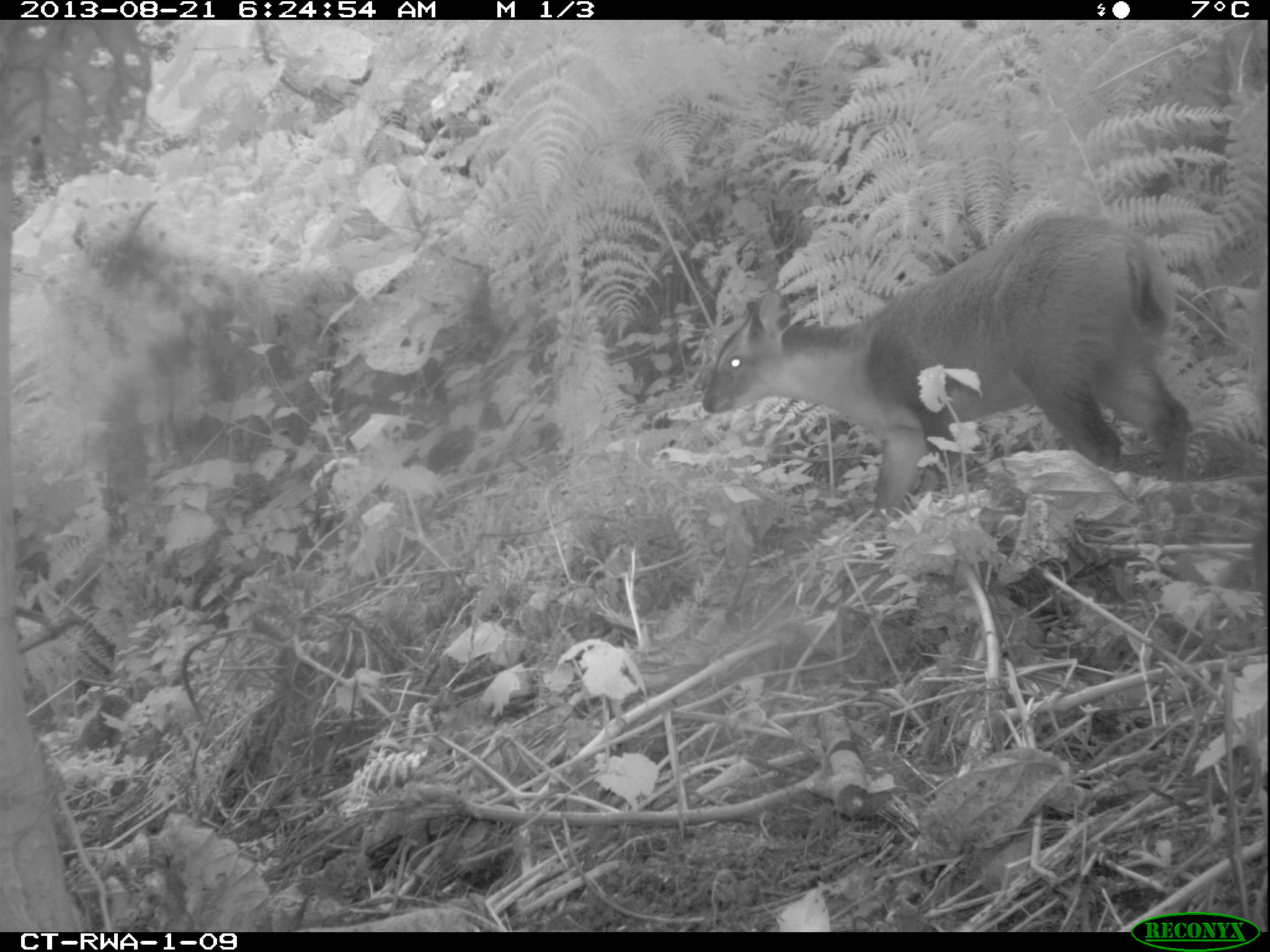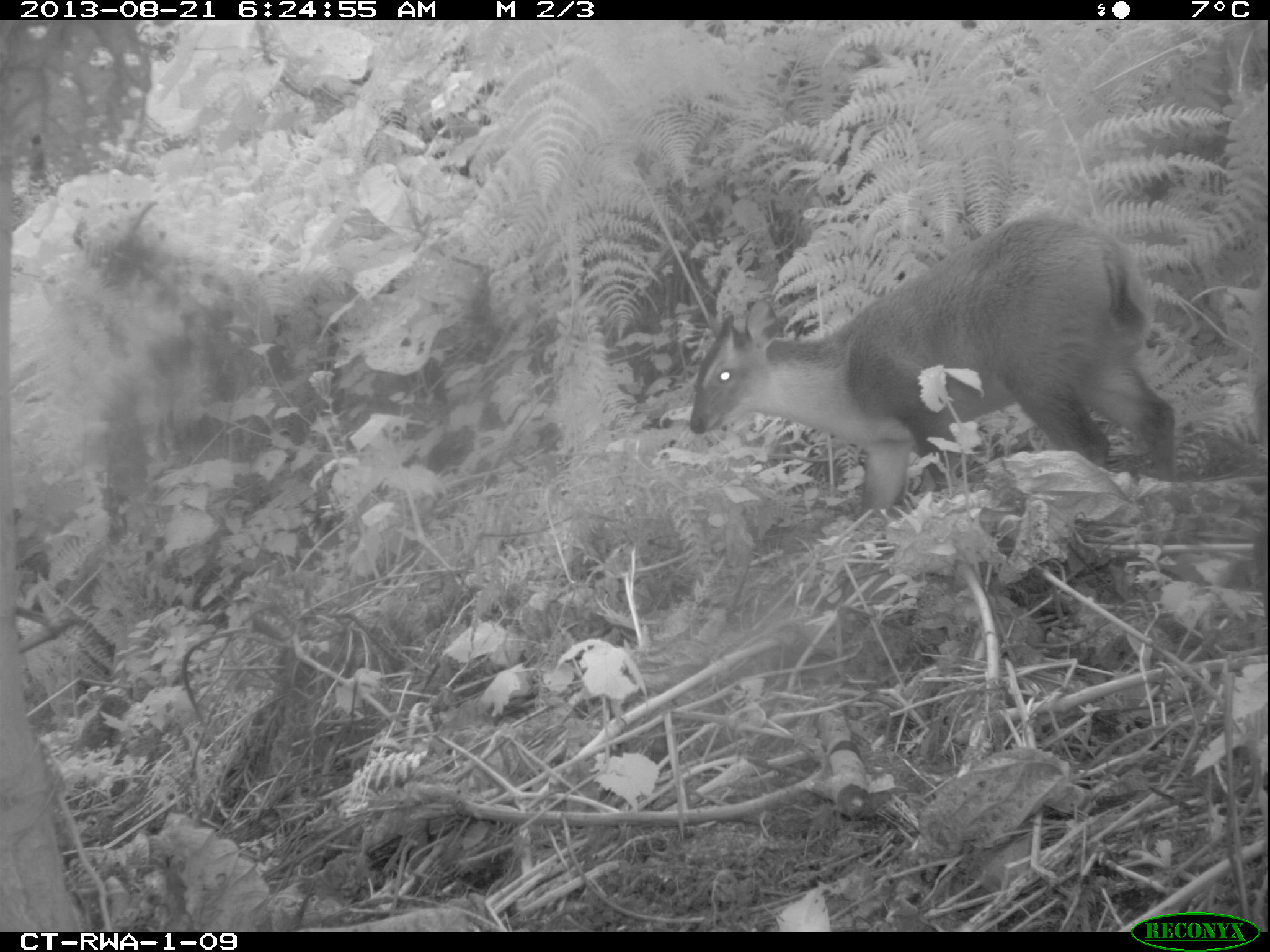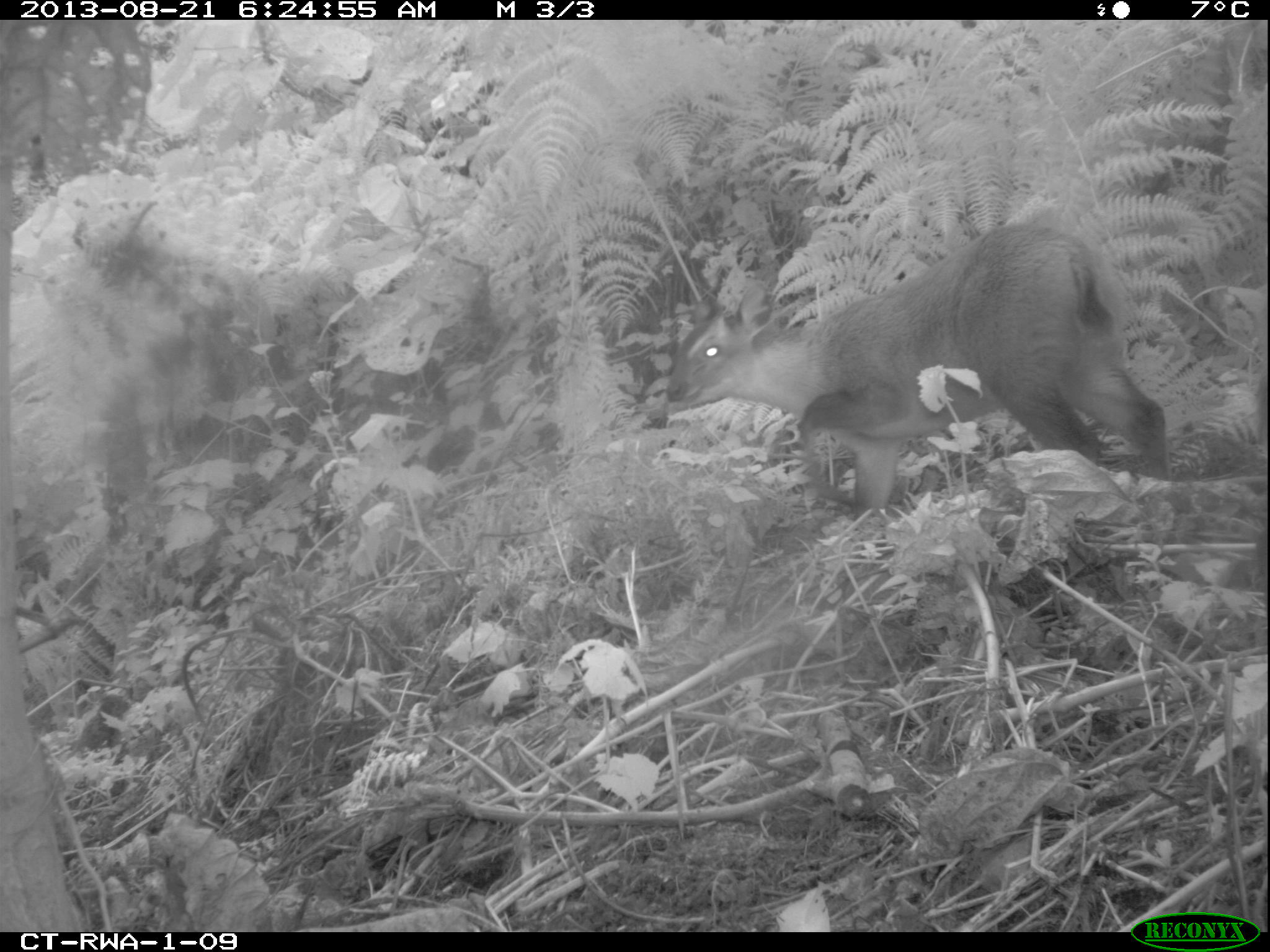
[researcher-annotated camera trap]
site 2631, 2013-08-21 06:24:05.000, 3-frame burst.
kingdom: Animalia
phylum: Chordata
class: Mammalia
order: Artiodactyla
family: Bovidae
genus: Cephalophus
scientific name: Cephalophus nigrifrons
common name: black-fronted duiker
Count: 2.